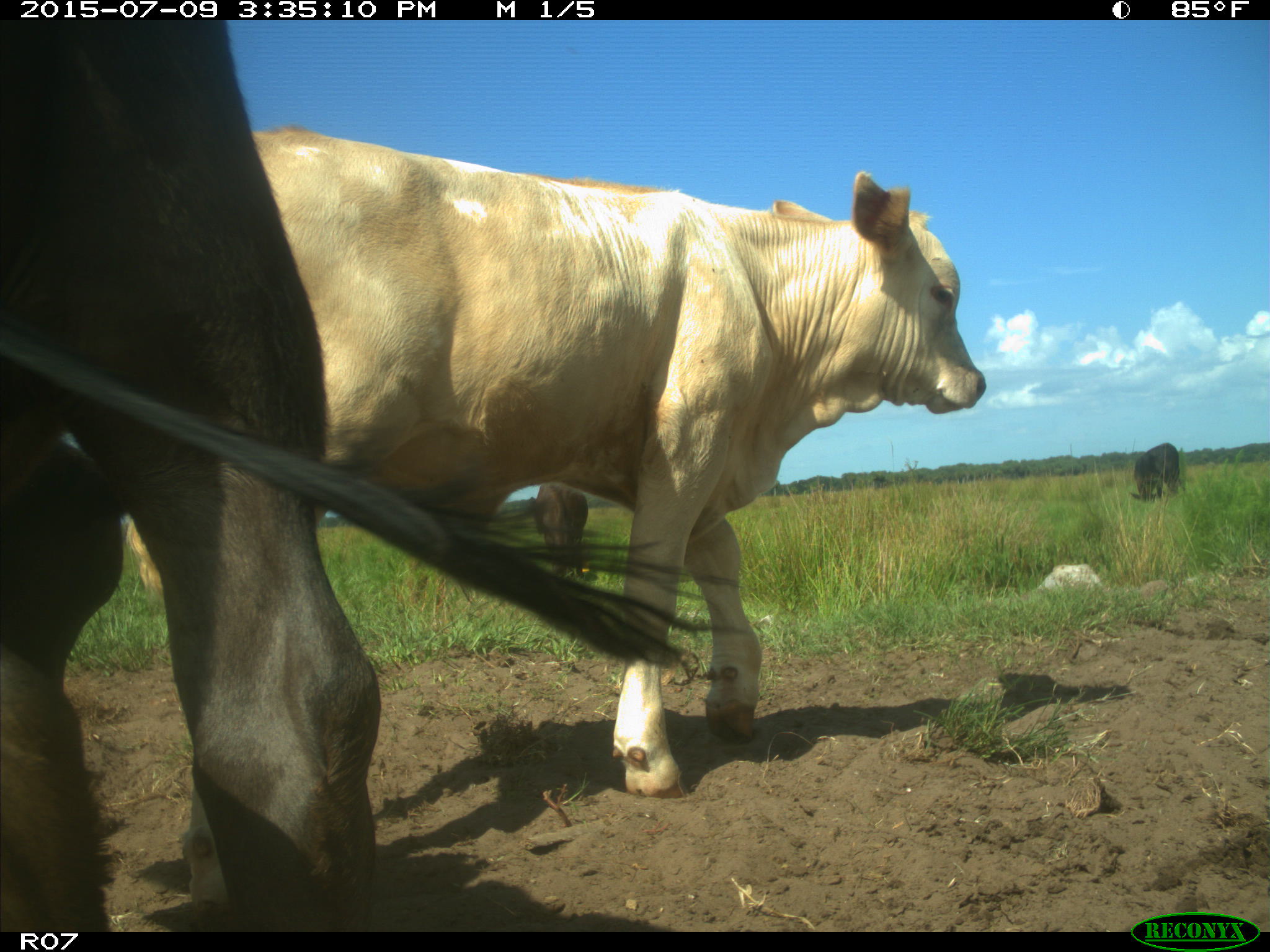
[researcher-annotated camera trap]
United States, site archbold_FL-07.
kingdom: Animalia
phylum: Chordata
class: Mammalia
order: Artiodactyla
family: Bovidae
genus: Bos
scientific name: Bos taurus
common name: domestic cow